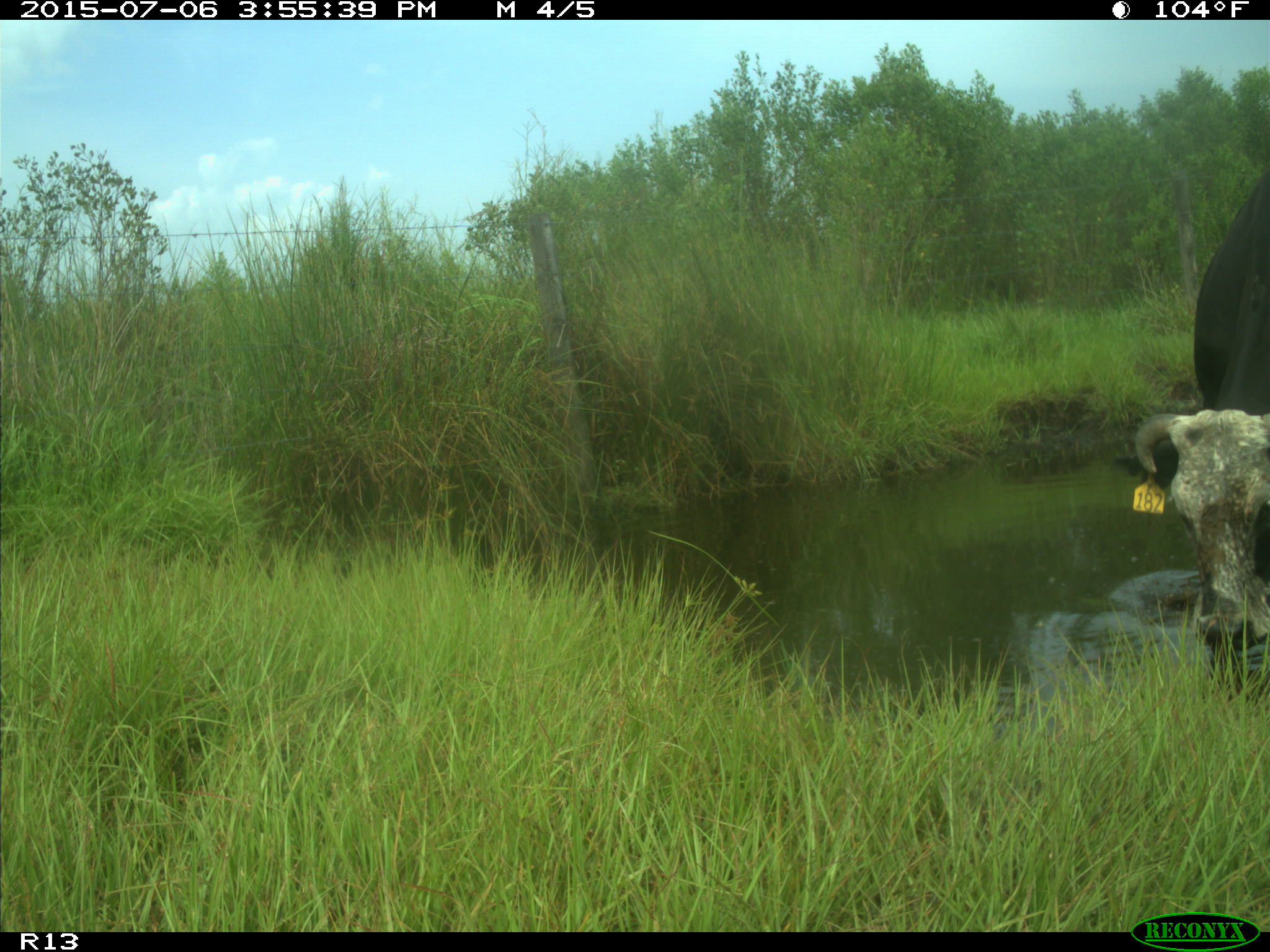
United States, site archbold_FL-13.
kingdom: Animalia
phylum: Chordata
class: Mammalia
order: Artiodactyla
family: Bovidae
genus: Bos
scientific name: Bos taurus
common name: domestic cow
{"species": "Bos taurus (domestic cow)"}